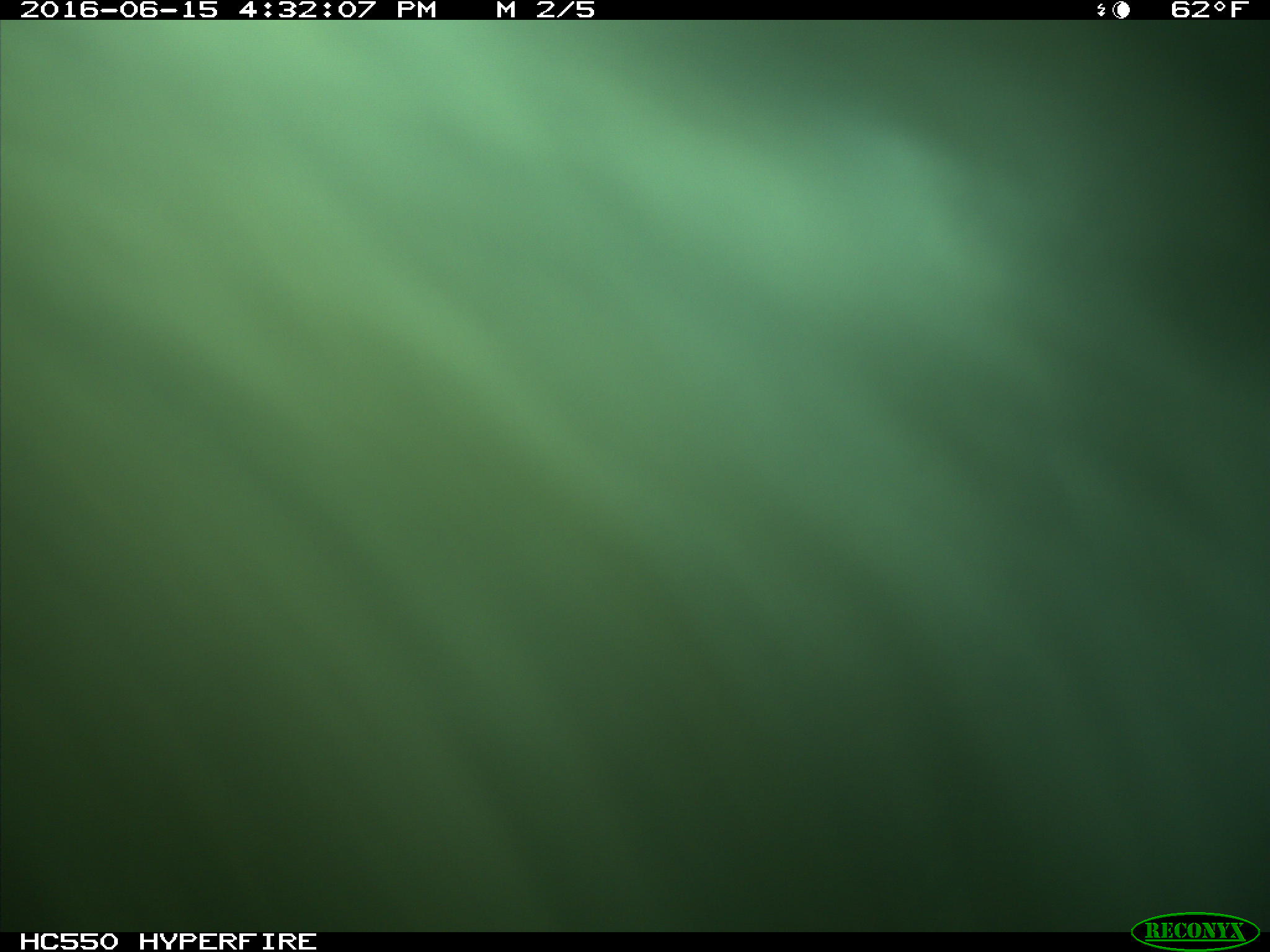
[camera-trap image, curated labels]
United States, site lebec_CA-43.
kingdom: Animalia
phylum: Chordata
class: Mammalia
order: Artiodactyla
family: Bovidae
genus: Bos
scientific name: Bos taurus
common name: domestic cow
Bos taurus (domestic cow).